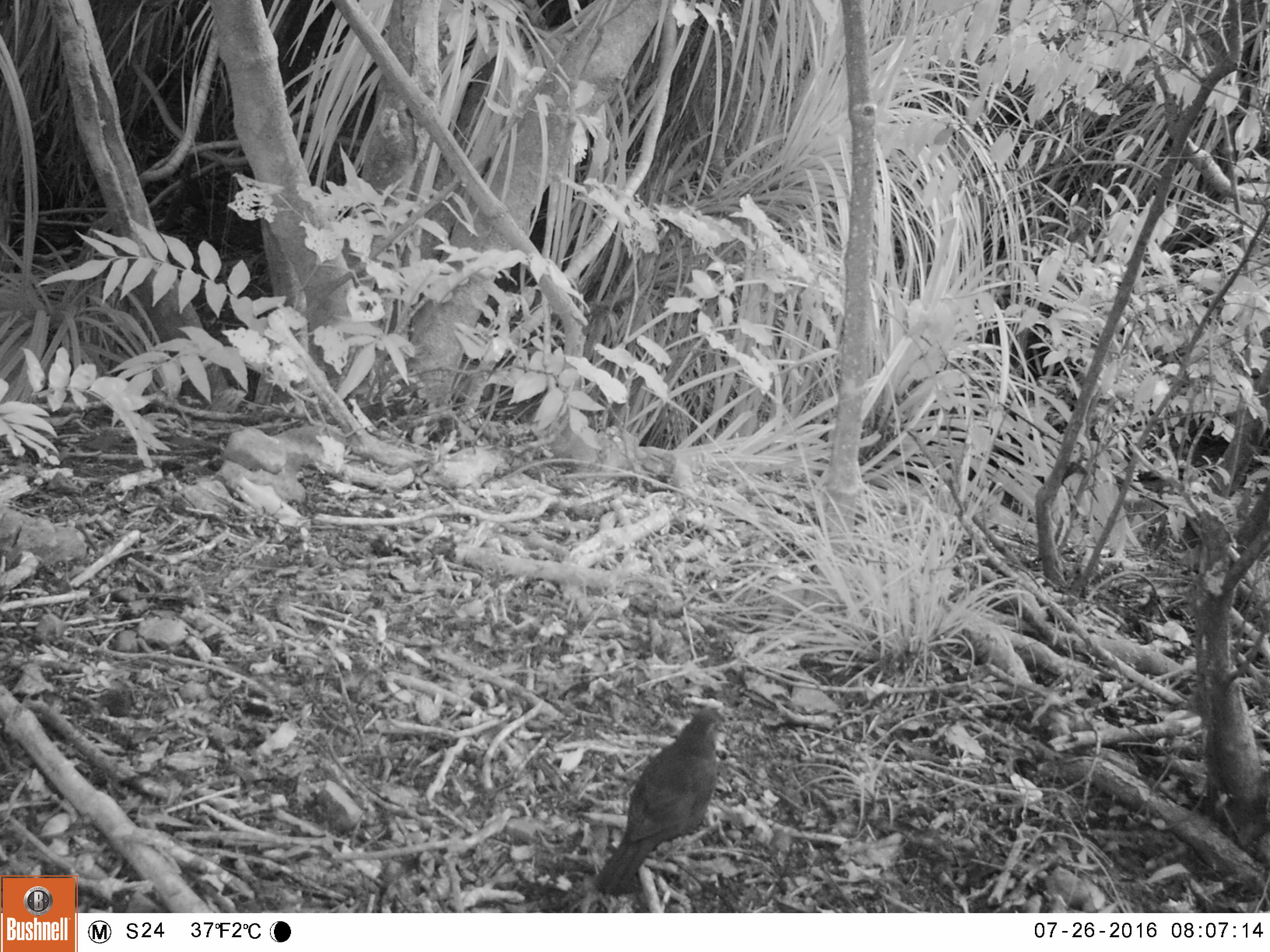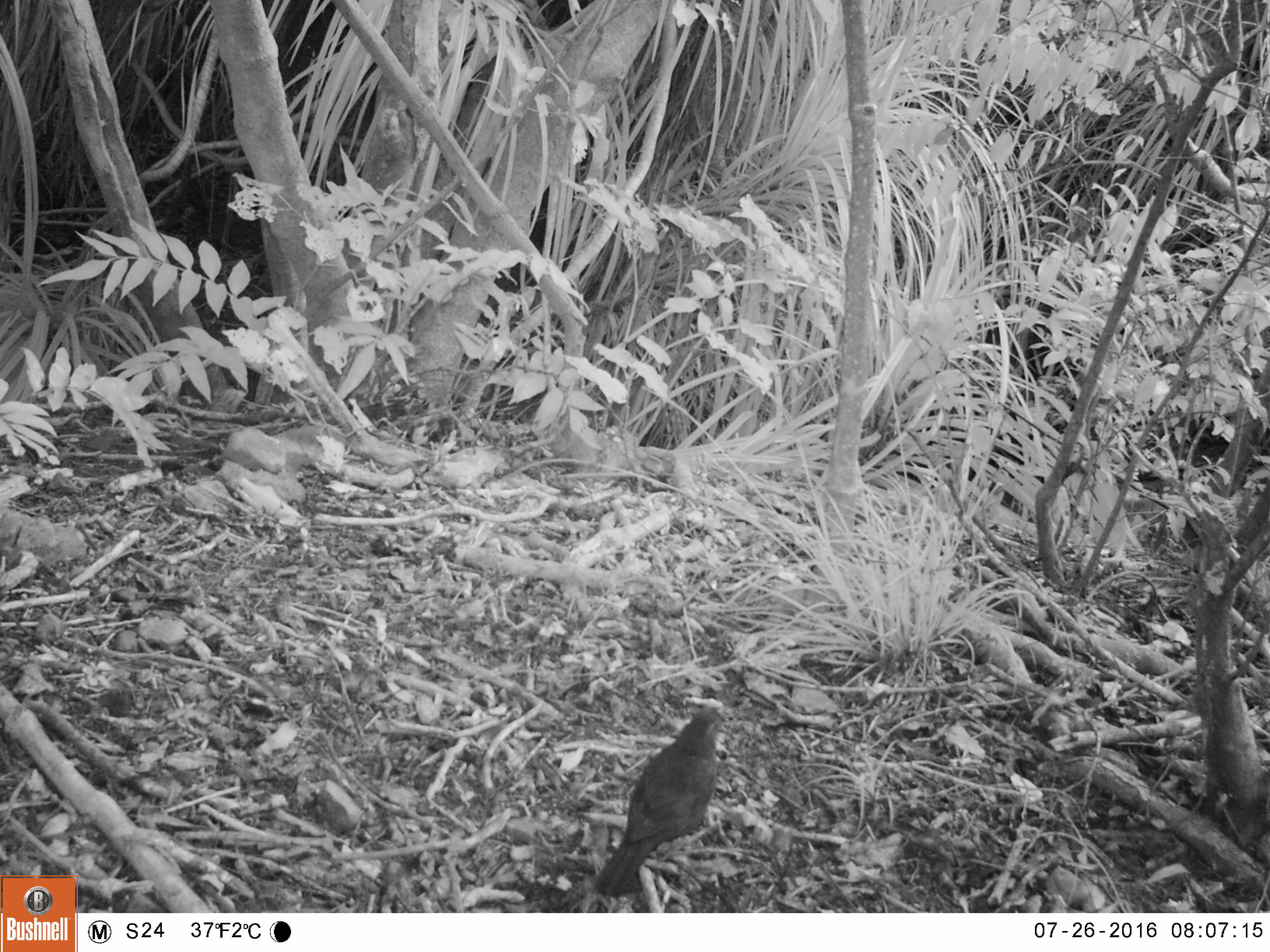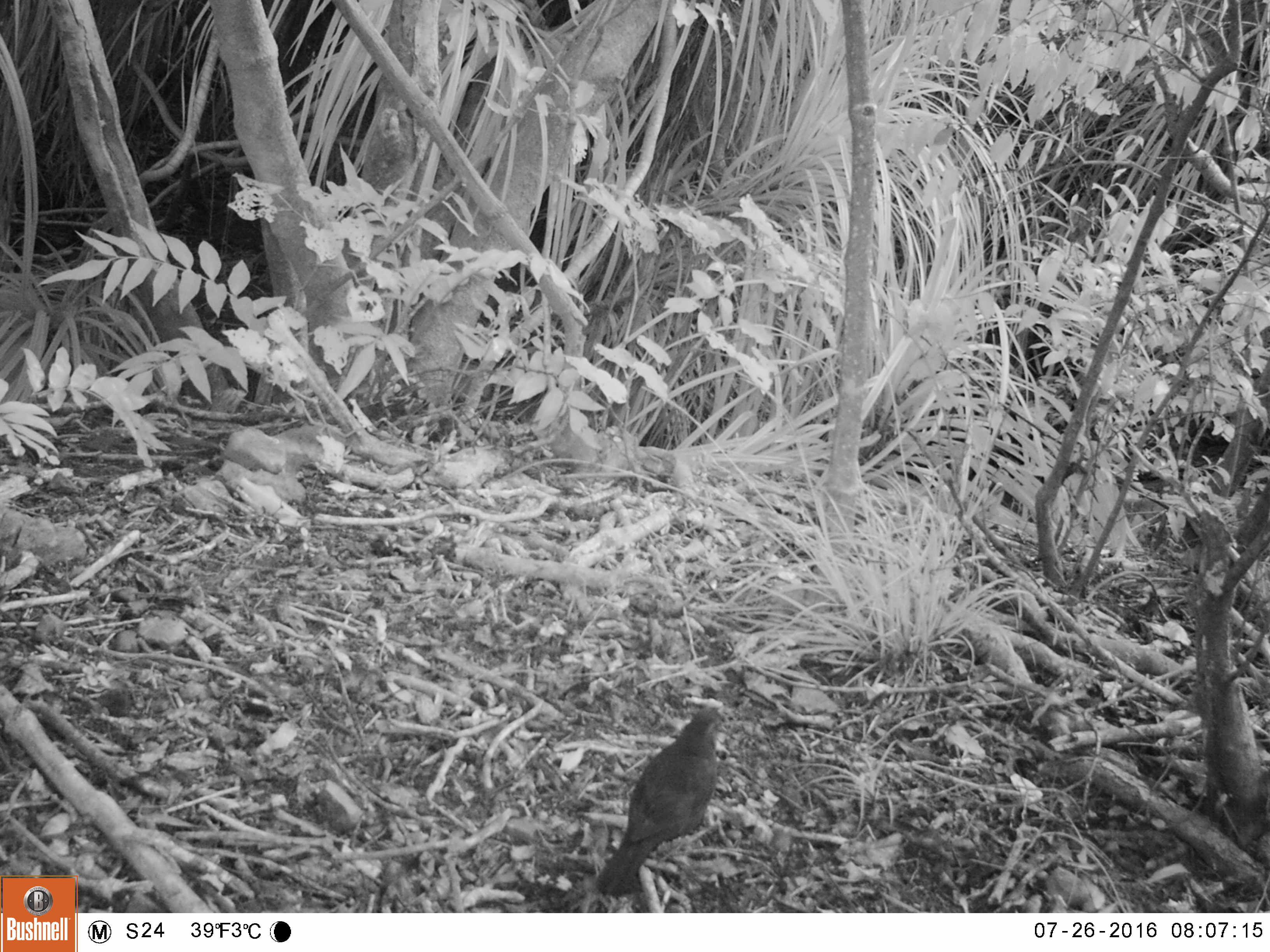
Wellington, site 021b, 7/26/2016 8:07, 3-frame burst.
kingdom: Animalia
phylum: Chordata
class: Aves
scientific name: Aves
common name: bird